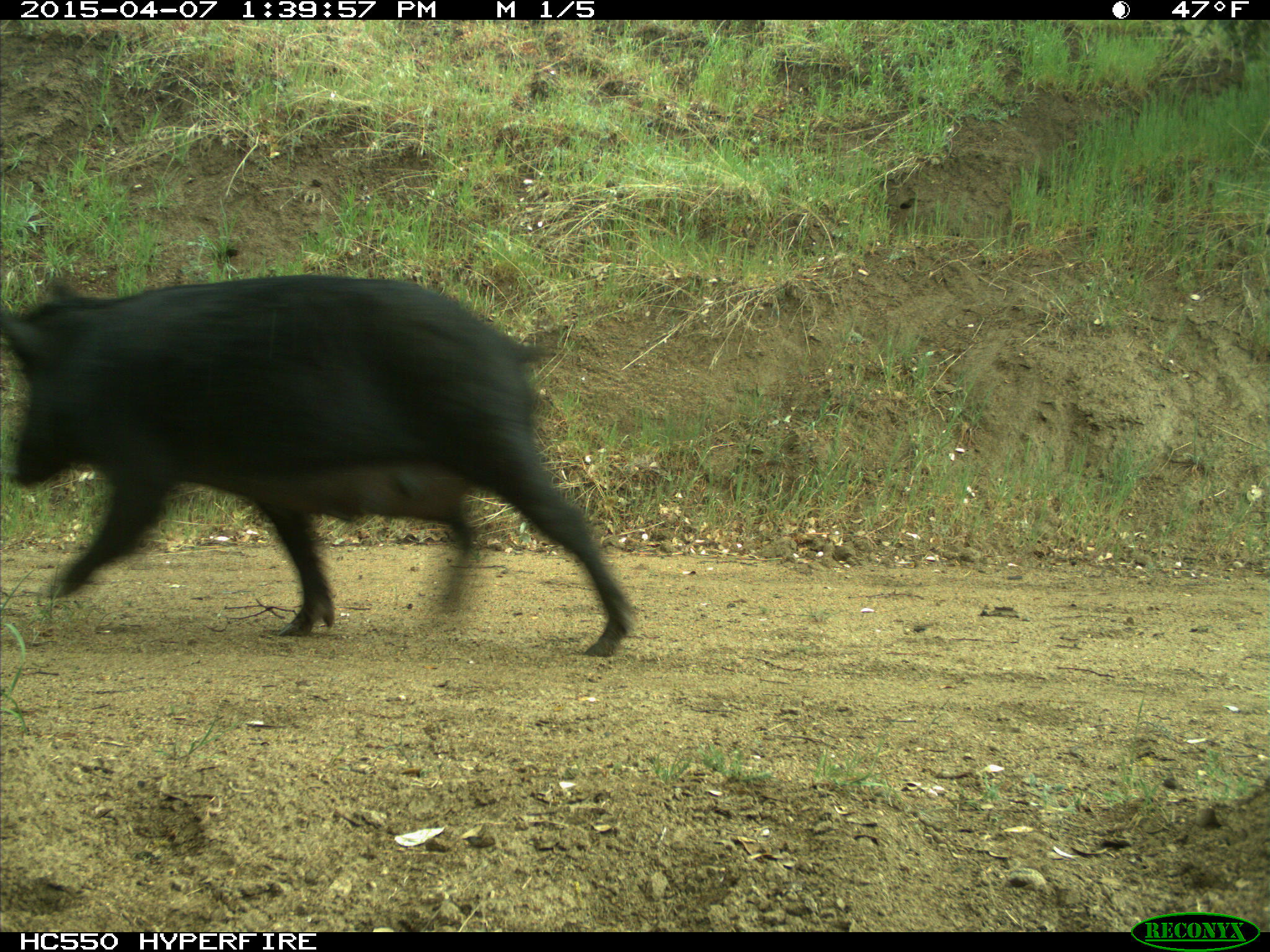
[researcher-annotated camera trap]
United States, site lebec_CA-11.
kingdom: Animalia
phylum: Chordata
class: Mammalia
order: Artiodactyla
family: Suidae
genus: Sus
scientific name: Sus scrofa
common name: wild boar